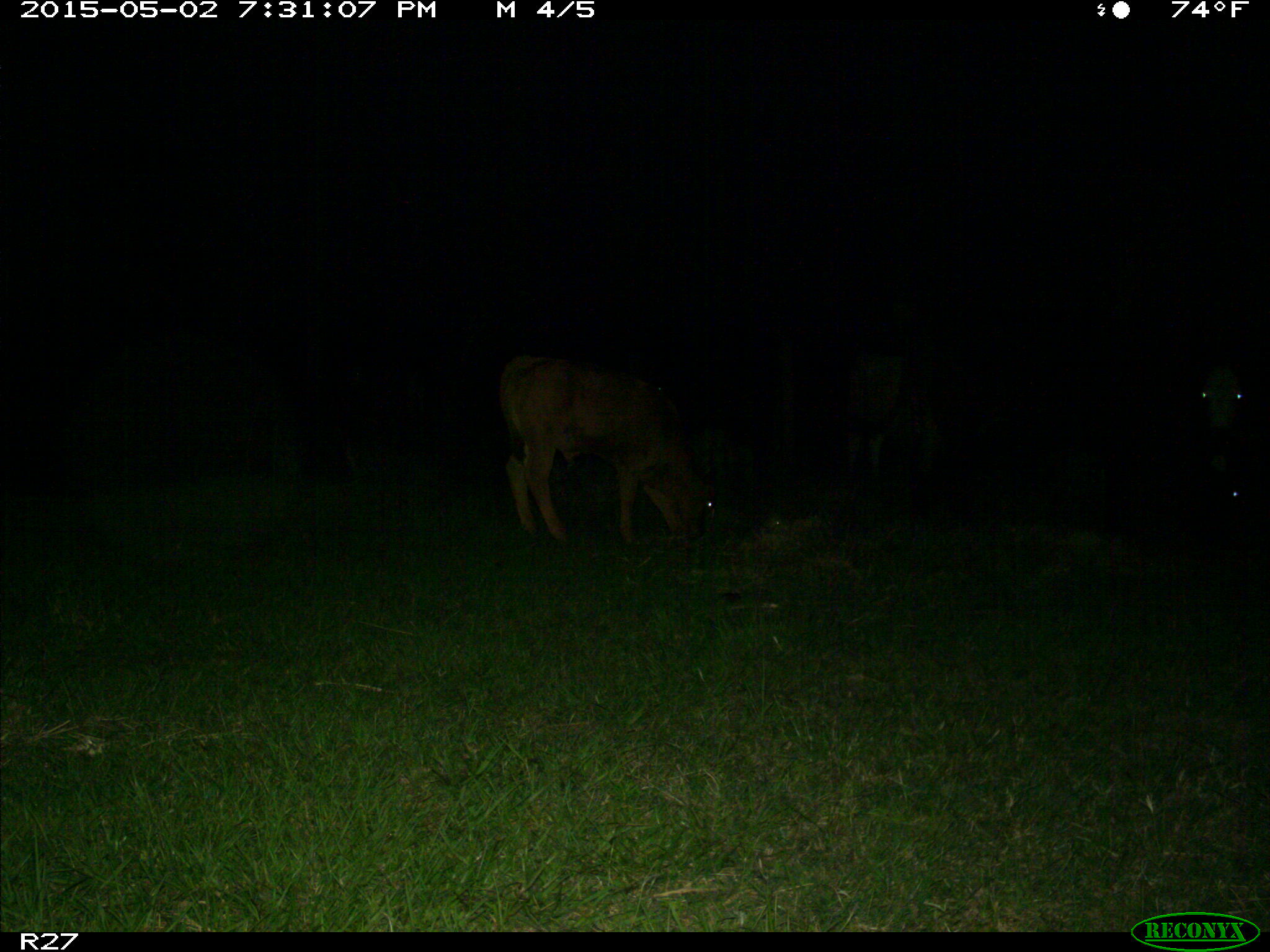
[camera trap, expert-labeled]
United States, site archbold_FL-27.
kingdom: Animalia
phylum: Chordata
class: Mammalia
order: Artiodactyla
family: Bovidae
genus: Bos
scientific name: Bos taurus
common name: domestic cow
Bos taurus (domestic cow).